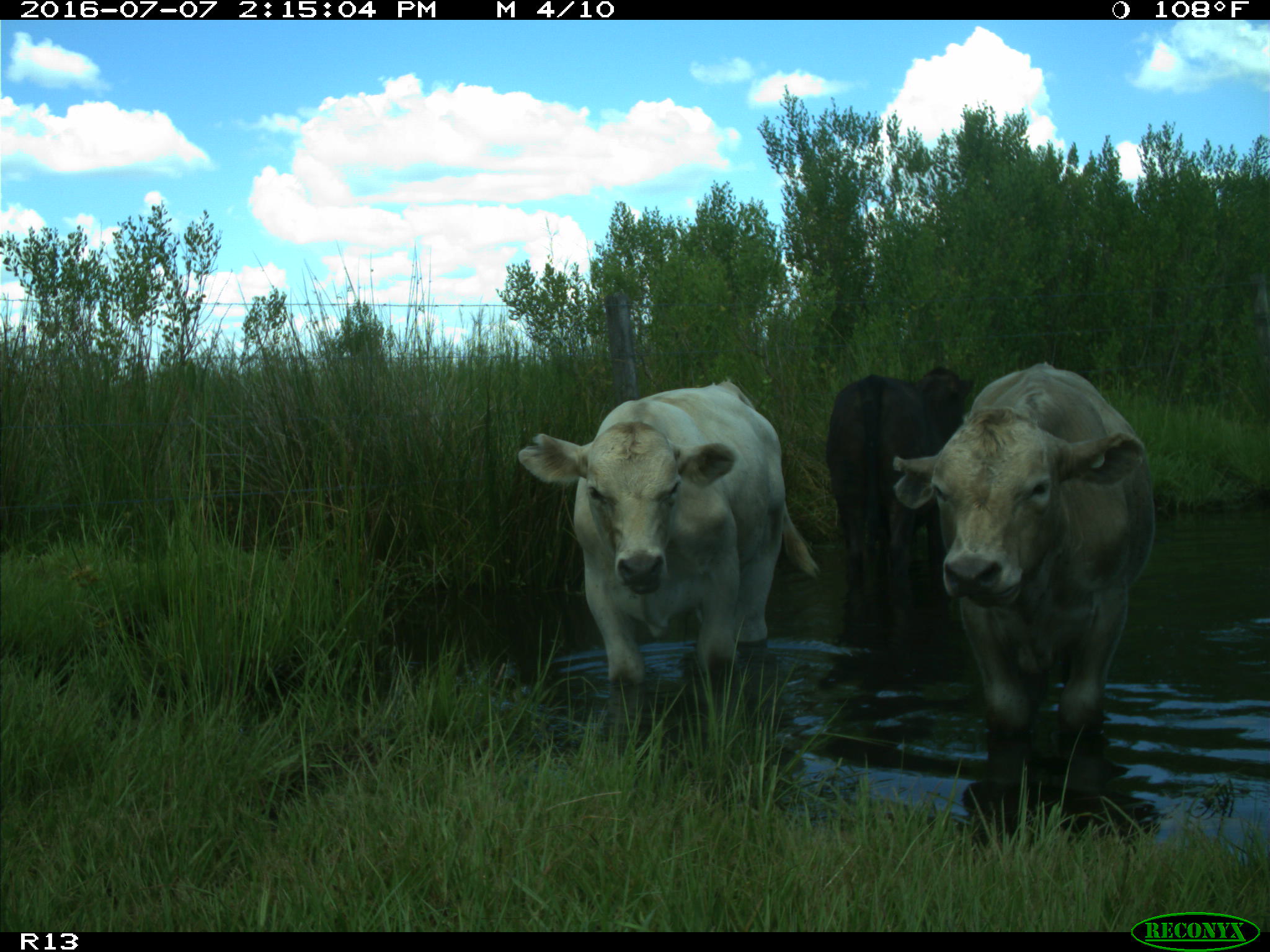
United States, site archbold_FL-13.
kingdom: Animalia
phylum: Chordata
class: Mammalia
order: Artiodactyla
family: Bovidae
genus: Bos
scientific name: Bos taurus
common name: domestic cow